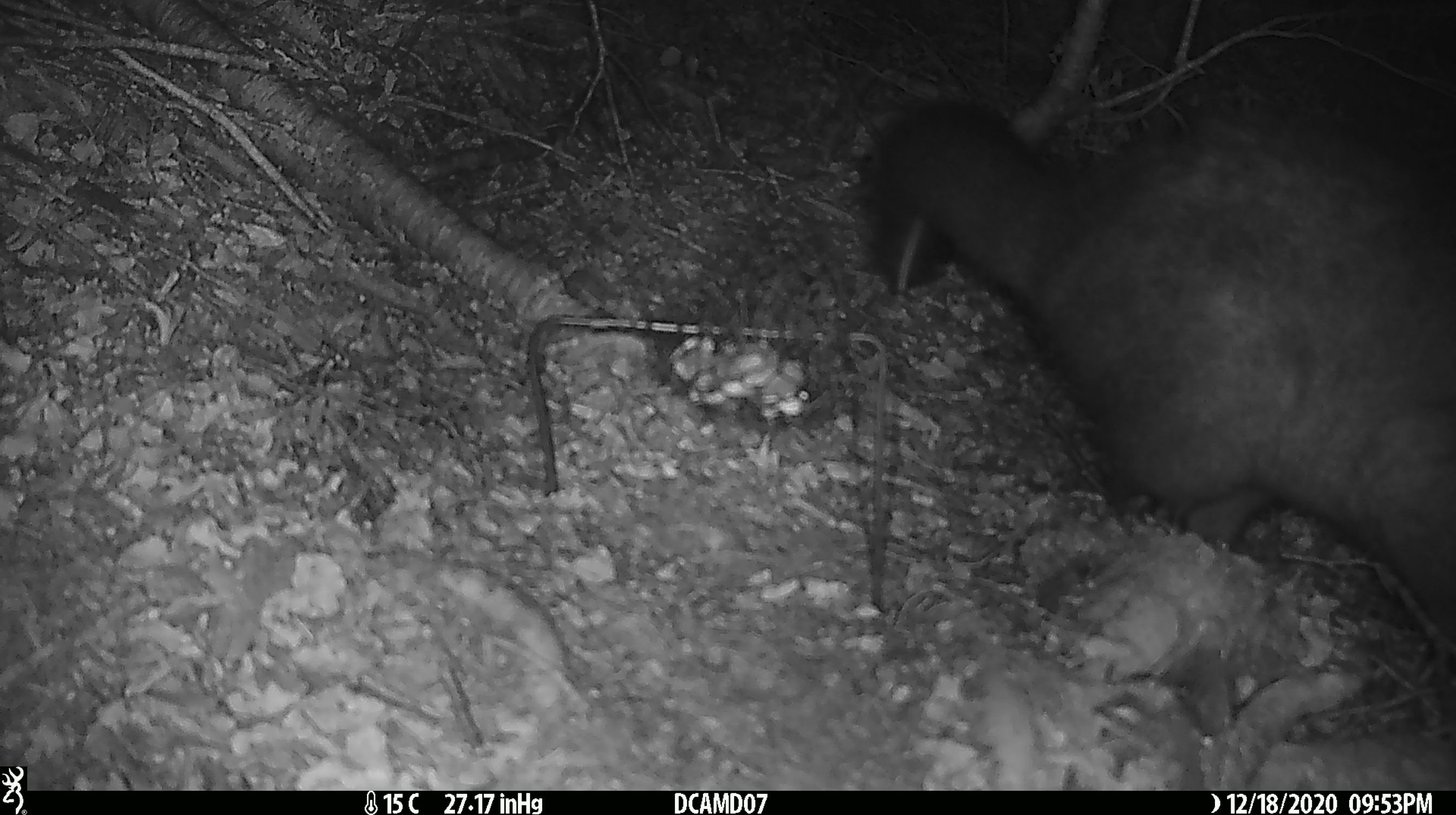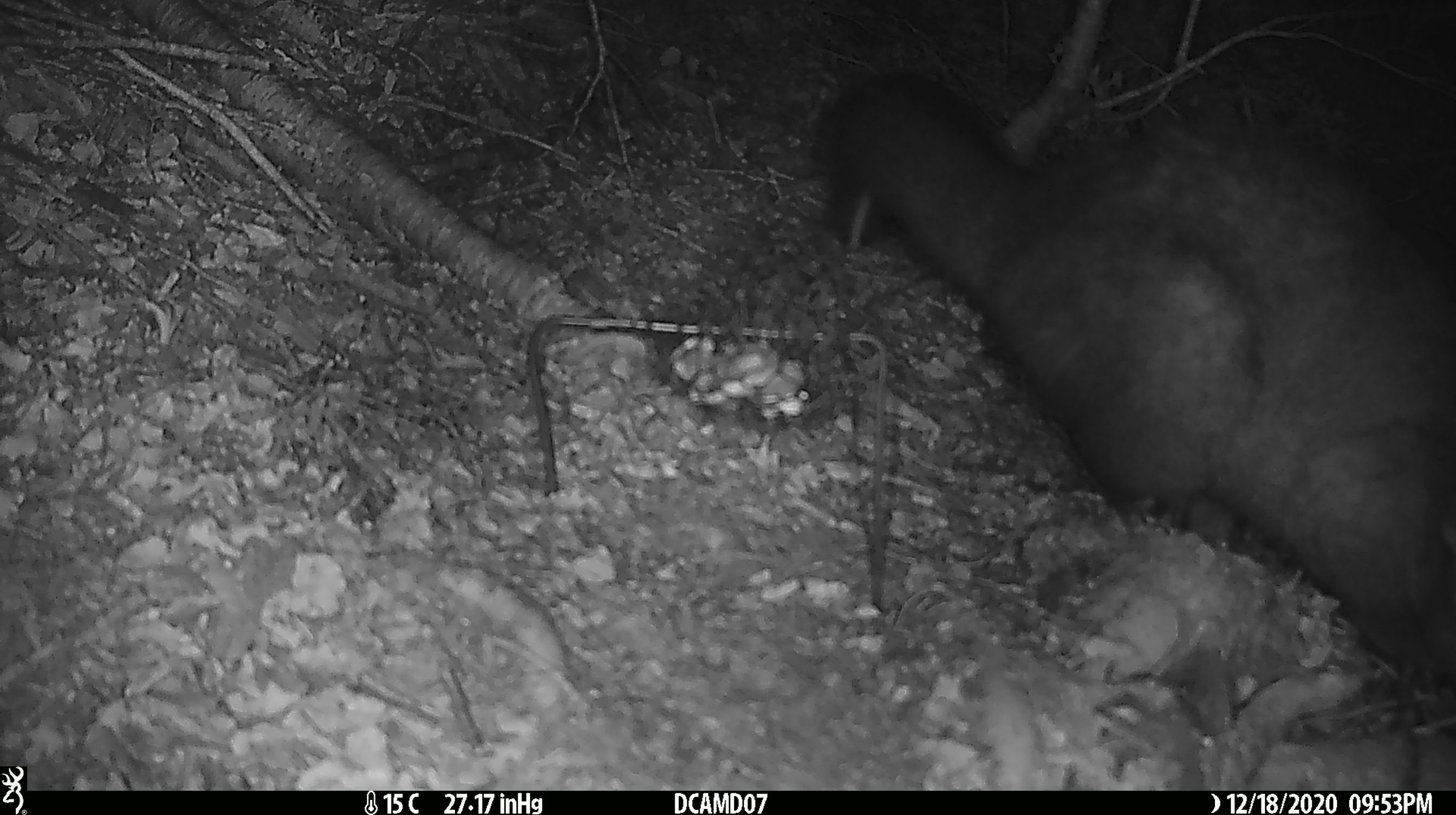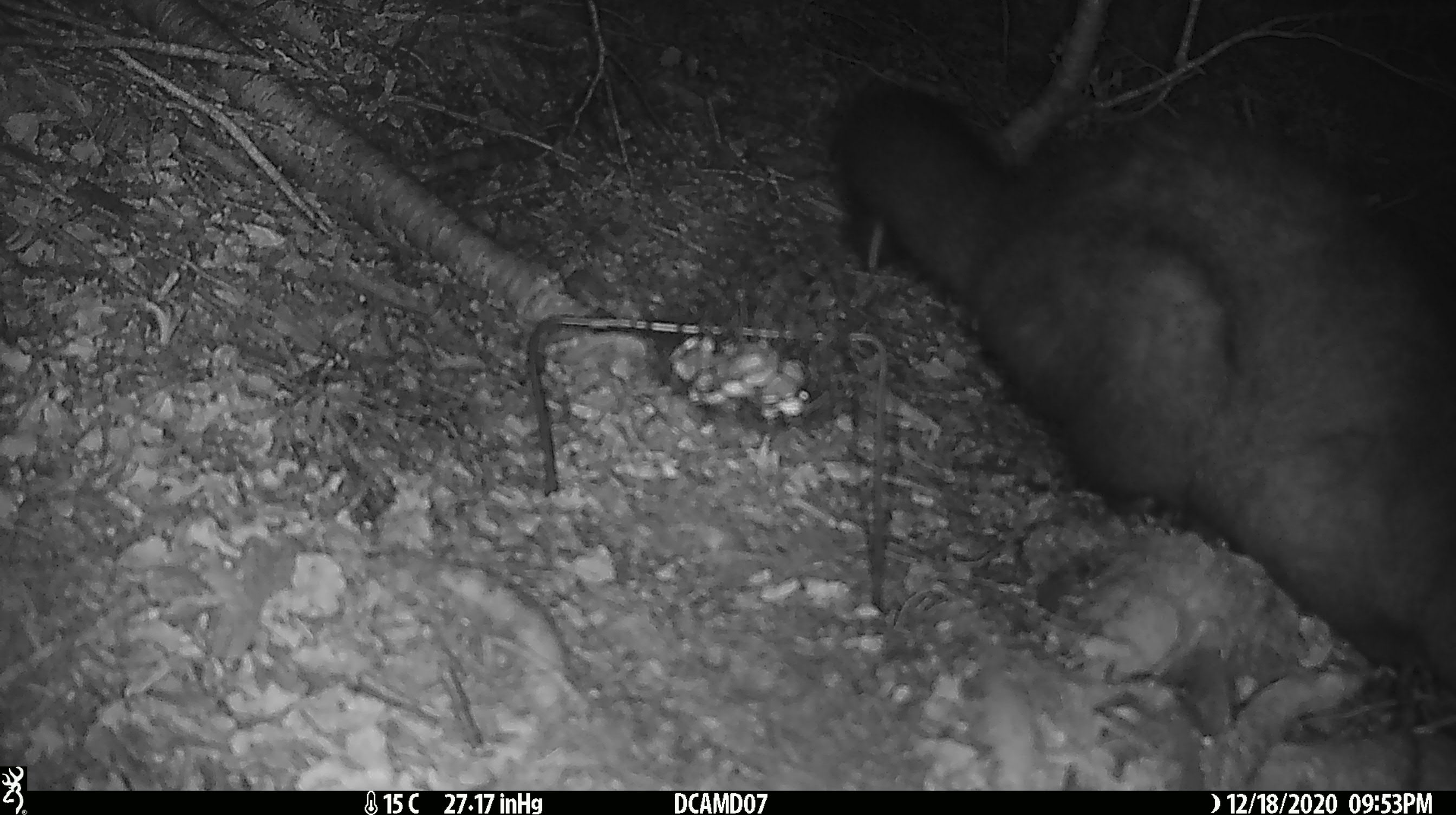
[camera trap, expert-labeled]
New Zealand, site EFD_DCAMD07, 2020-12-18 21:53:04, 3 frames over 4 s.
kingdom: Animalia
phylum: Chordata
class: Mammalia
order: Diprotodontia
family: Phalangeridae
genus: Trichosurus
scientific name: Trichosurus vulpecula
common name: common brushtail possum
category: possum